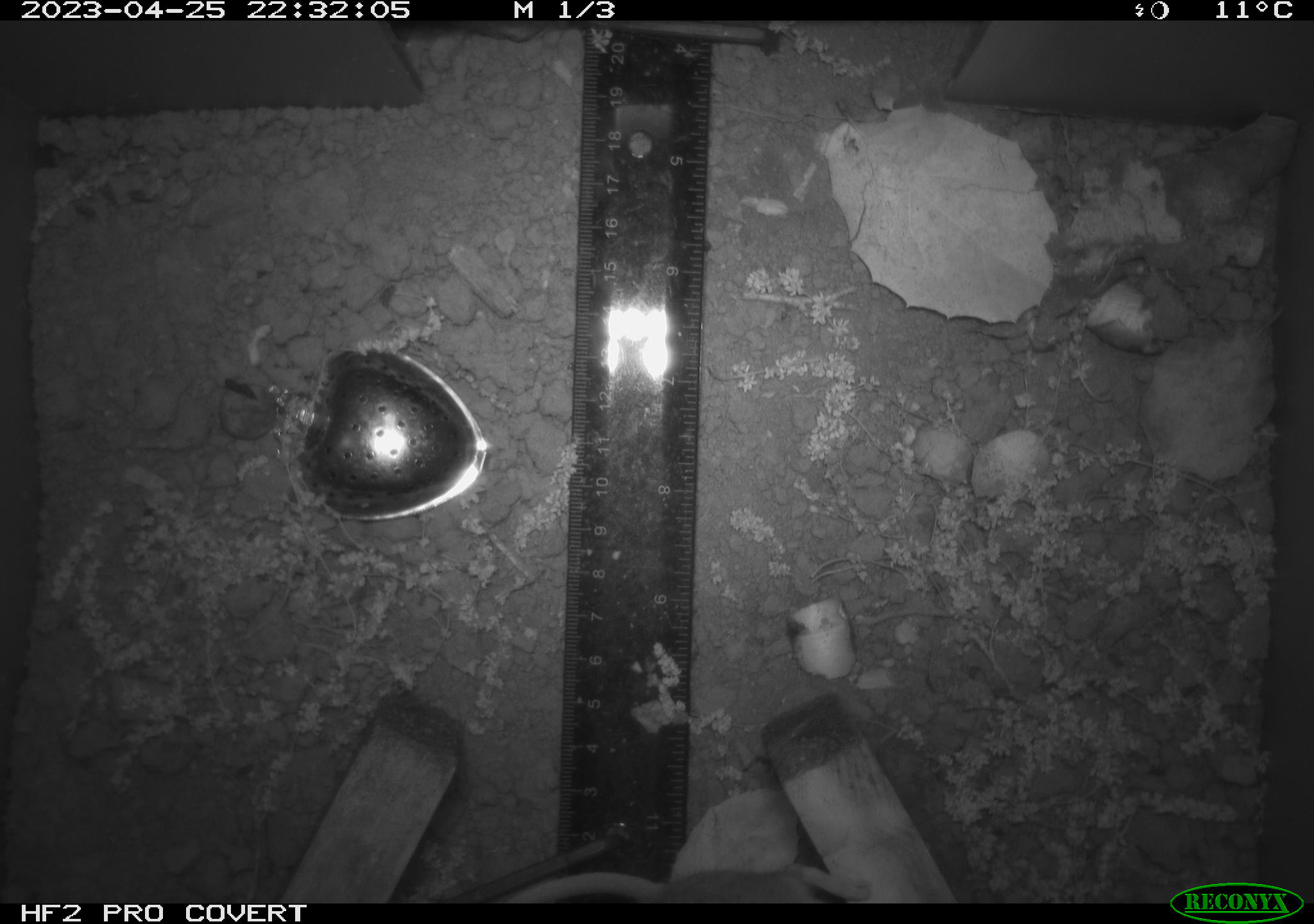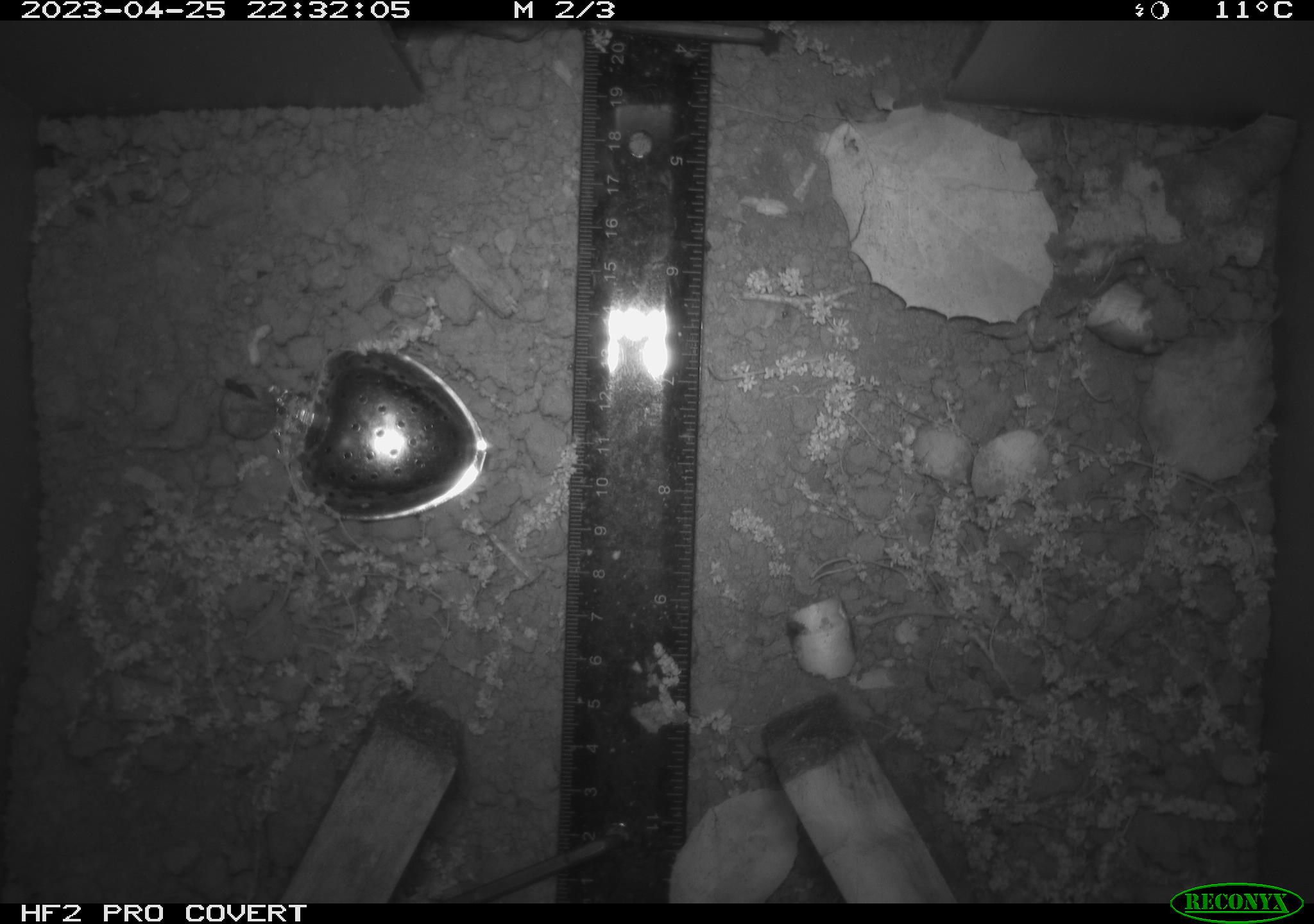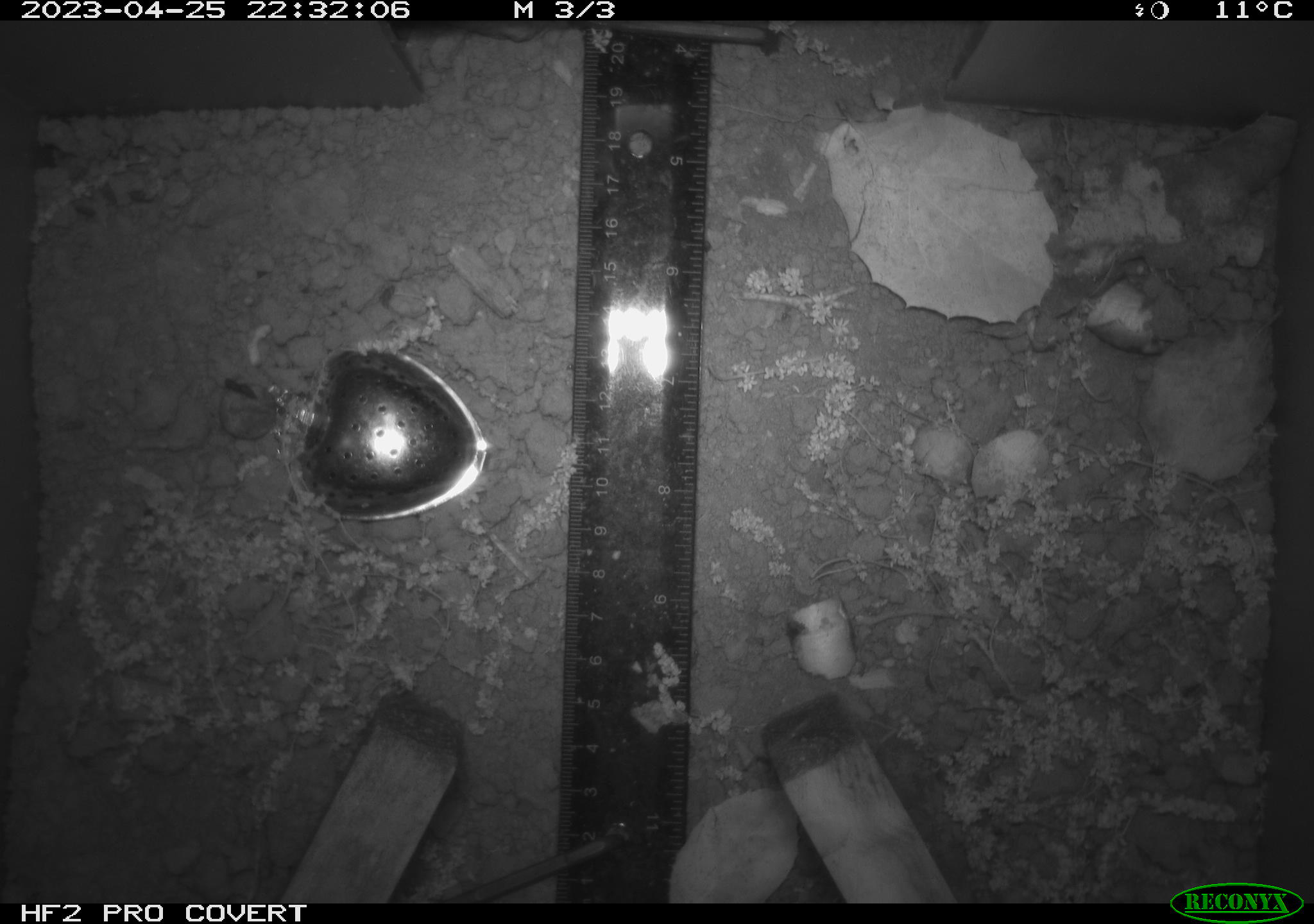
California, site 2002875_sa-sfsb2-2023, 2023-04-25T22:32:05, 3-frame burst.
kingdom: Animalia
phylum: Chordata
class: Mammalia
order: Rodentia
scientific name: Rodentia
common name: mouse species